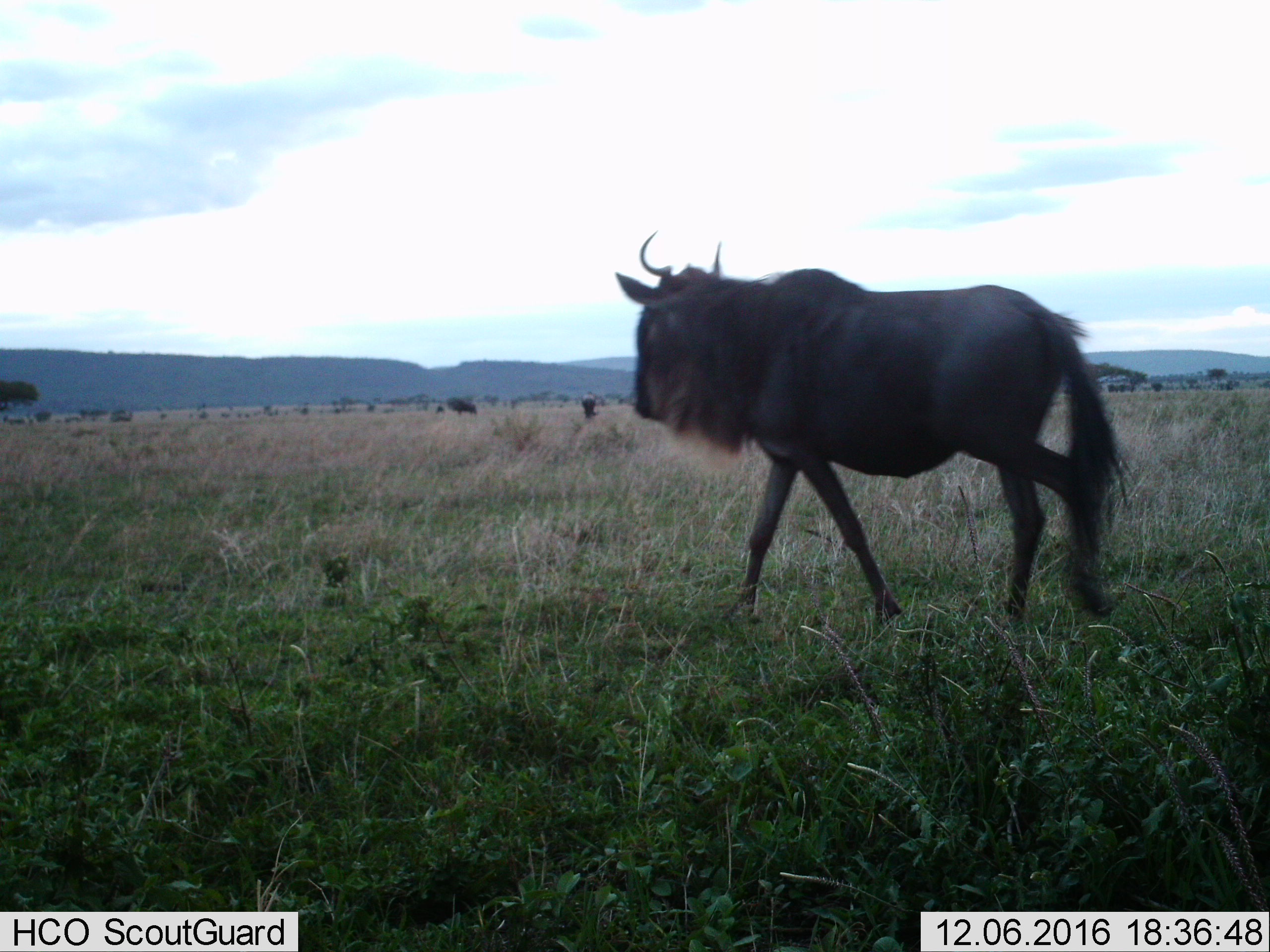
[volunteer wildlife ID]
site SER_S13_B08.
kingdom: Animalia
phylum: Chordata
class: Mammalia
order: Artiodactyla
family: Bovidae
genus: Connochaetes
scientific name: Connochaetes taurinus taurinus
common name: blue wildebeest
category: wildebeestblue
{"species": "wildebeestblue (blue wildebeest) (Connochaetes taurinus taurinus)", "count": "3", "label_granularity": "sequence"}